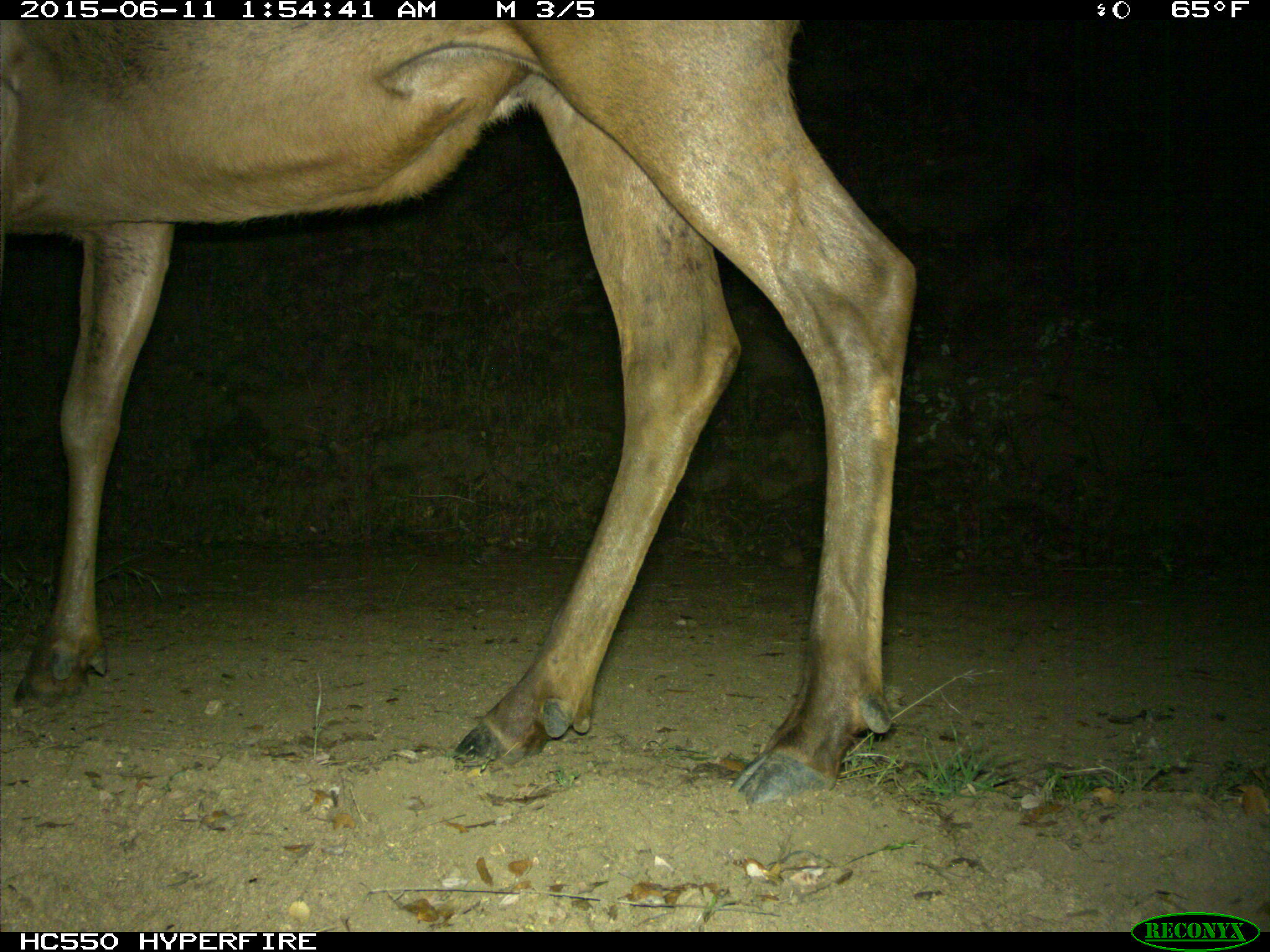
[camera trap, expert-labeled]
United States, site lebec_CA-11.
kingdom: Animalia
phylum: Chordata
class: Mammalia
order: Artiodactyla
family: Cervidae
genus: Cervus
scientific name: Cervus canadensis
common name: elk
Cervus canadensis (elk).